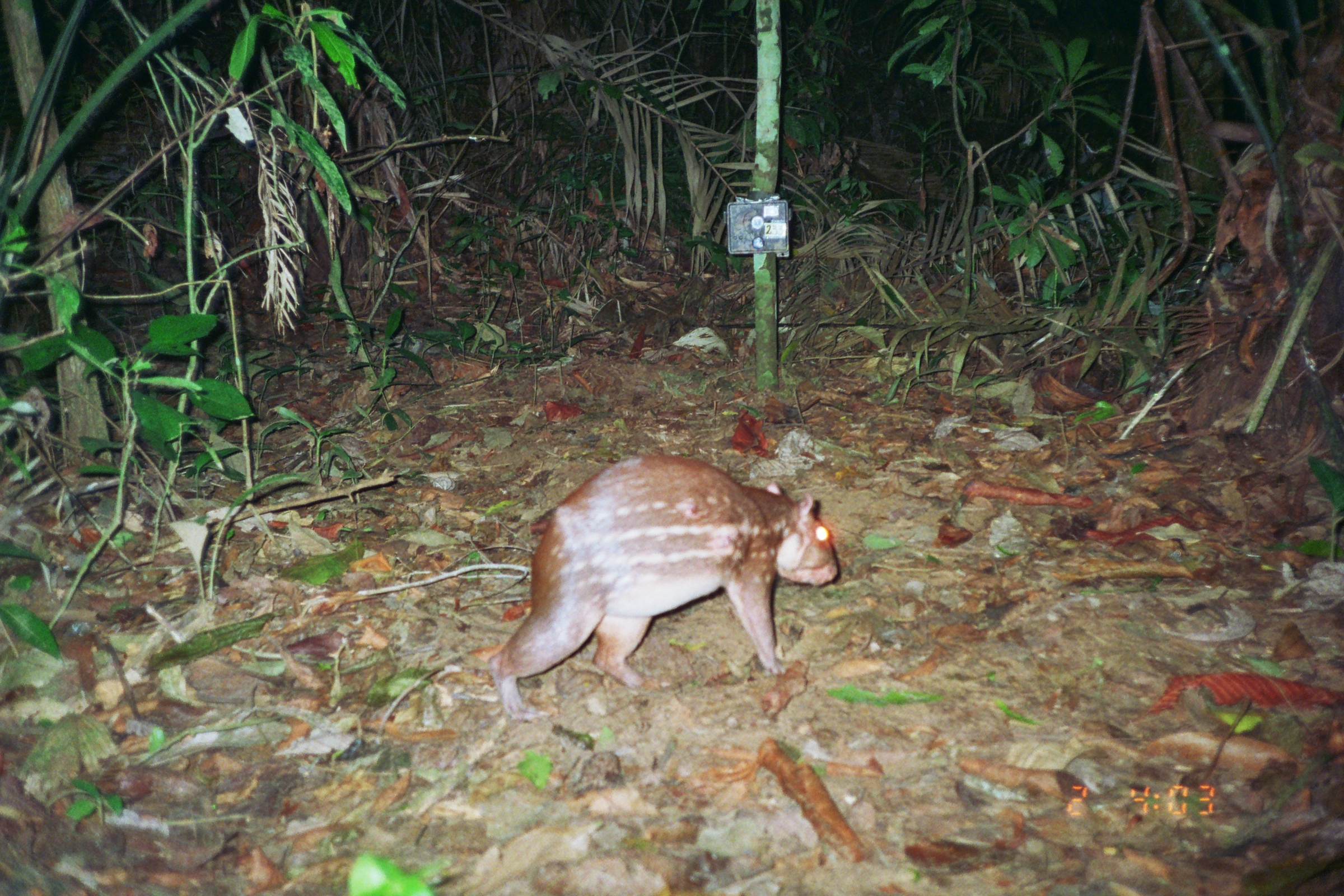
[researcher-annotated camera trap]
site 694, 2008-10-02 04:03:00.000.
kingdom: Animalia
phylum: Chordata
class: Mammalia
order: Rodentia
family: Cuniculidae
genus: Cuniculus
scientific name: Cuniculus paca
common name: spotted paca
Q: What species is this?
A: Cuniculus paca (spotted paca).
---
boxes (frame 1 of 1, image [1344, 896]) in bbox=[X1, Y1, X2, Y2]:
cuniculus paca: bbox=[484, 453, 837, 721]